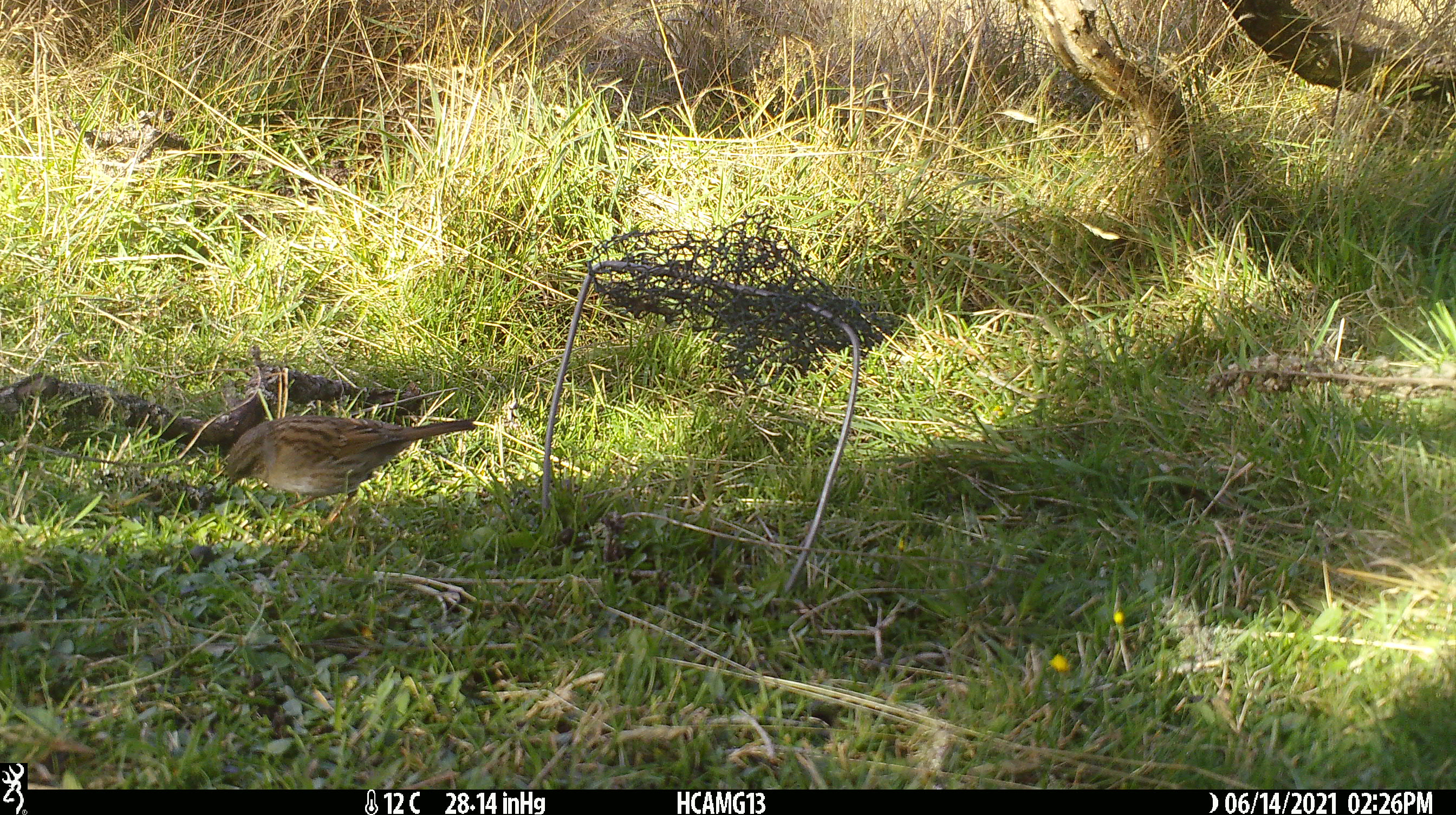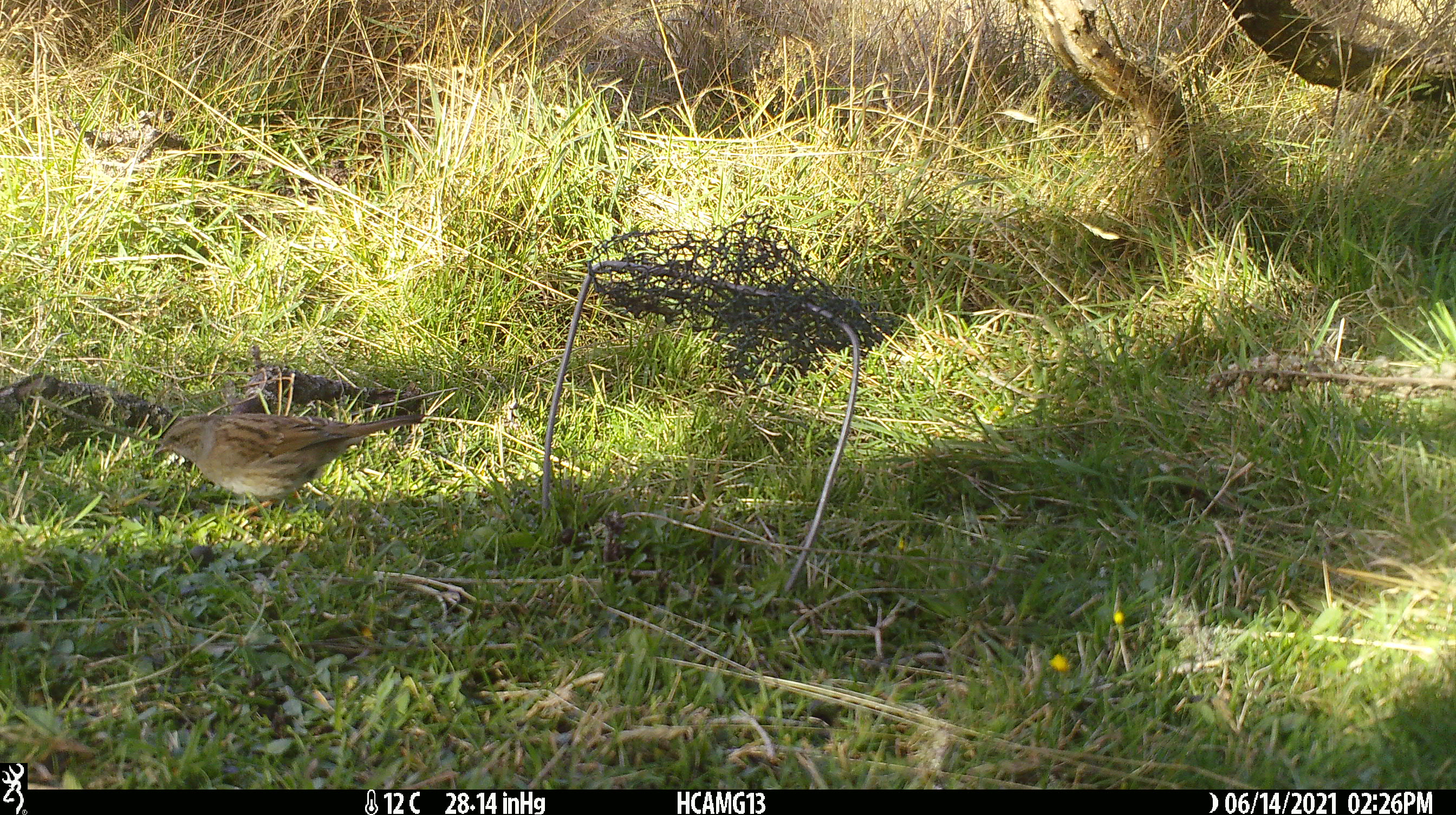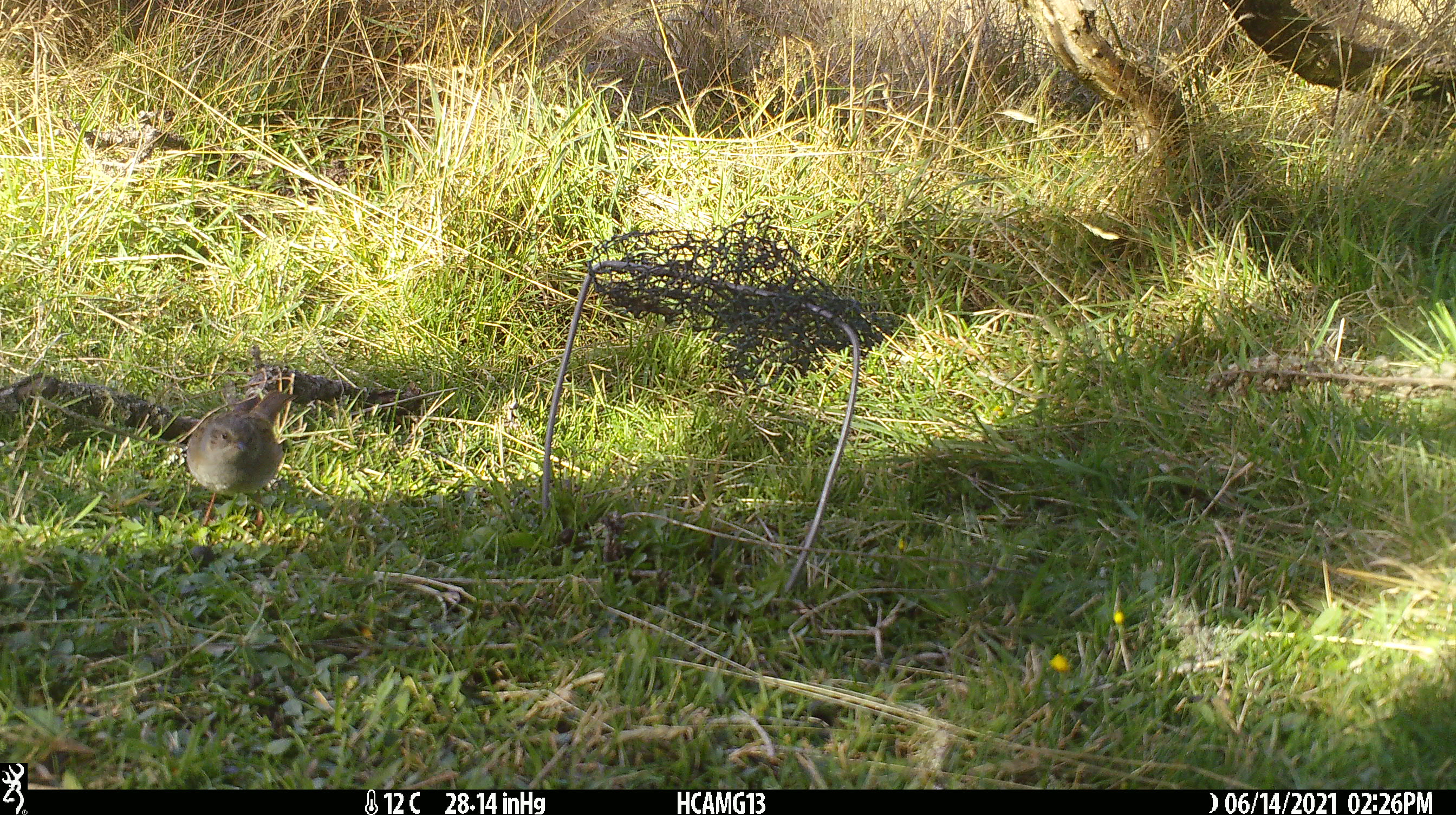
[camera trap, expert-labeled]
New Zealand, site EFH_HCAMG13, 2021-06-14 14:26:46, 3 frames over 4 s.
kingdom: Animalia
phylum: Chordata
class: Aves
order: Passeriformes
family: Prunellidae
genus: Prunella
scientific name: Prunella modularis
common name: dunnock